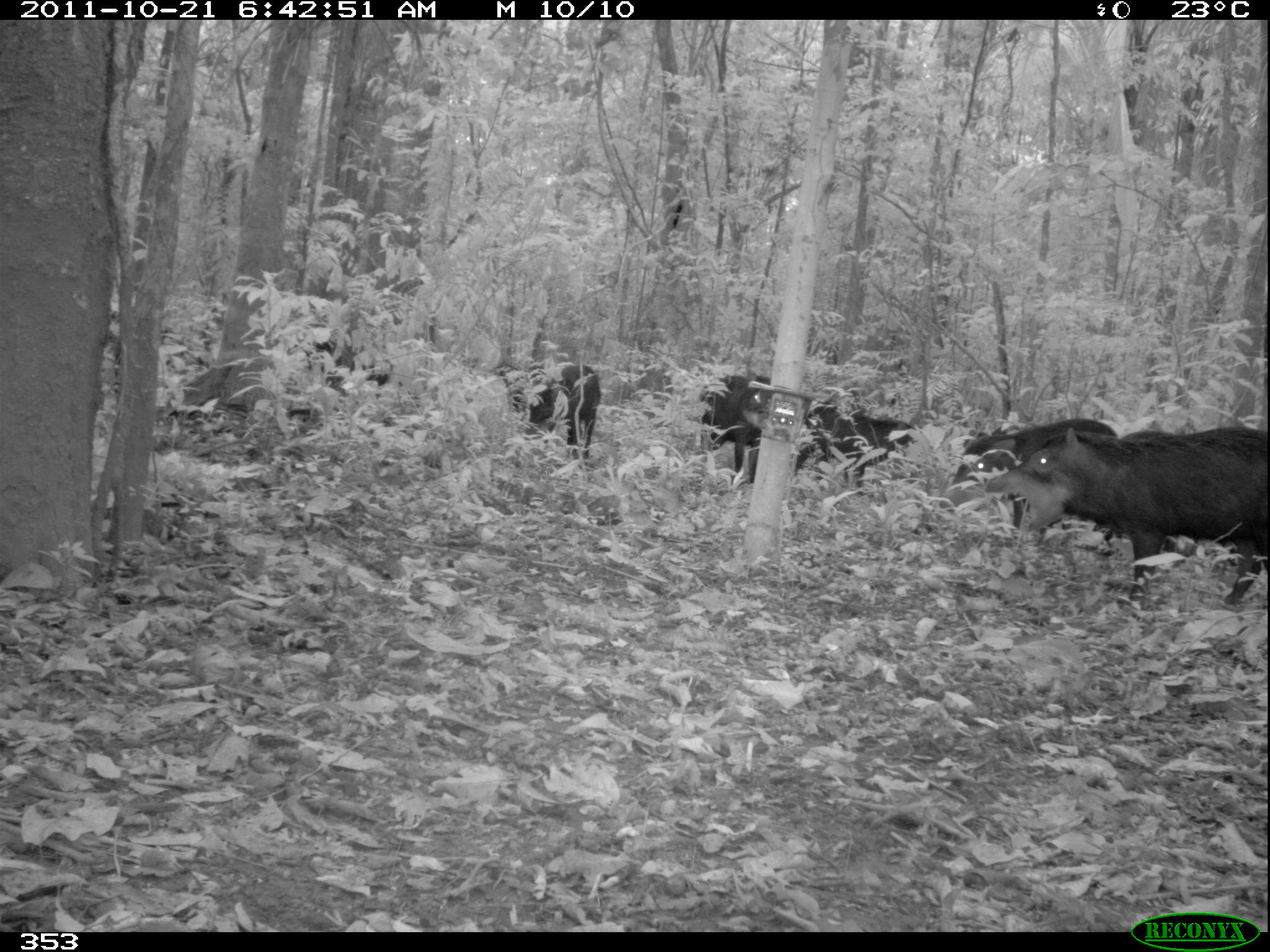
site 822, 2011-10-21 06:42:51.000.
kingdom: Animalia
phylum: Chordata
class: Mammalia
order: Artiodactyla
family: Tayassuidae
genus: Tayassu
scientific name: Tayassu pecari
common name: white-lipped peccary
Tayassu pecari (white-lipped peccary).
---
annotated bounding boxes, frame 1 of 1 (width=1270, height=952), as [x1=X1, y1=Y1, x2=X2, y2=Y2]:
tayassu pecari: [x1=984, y1=424, x2=1266, y2=610]; [x1=952, y1=417, x2=1119, y2=541]; [x1=794, y1=406, x2=914, y2=490]; [x1=699, y1=374, x2=771, y2=485]; [x1=524, y1=362, x2=601, y2=461]; [x1=304, y1=336, x2=389, y2=395]